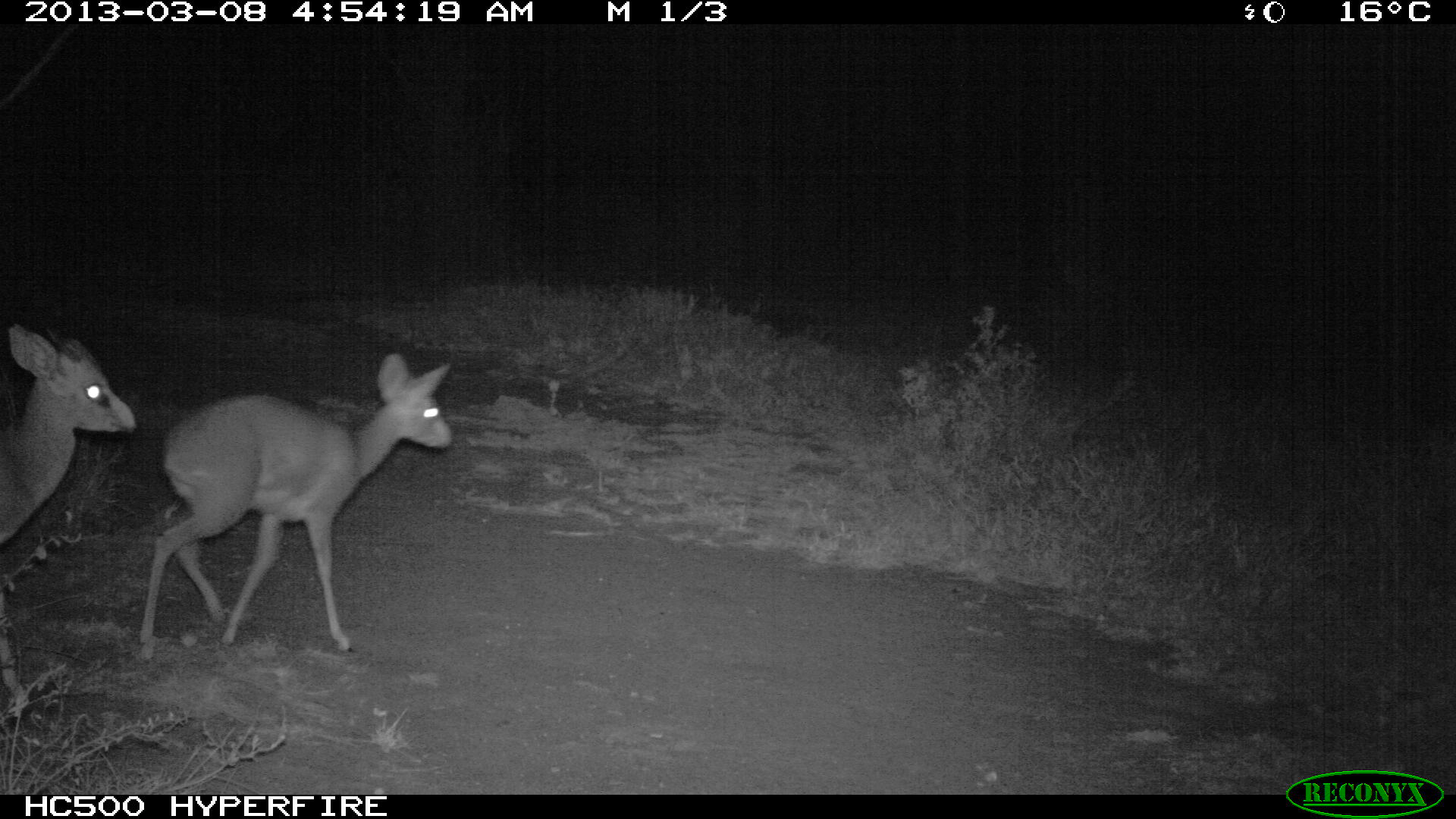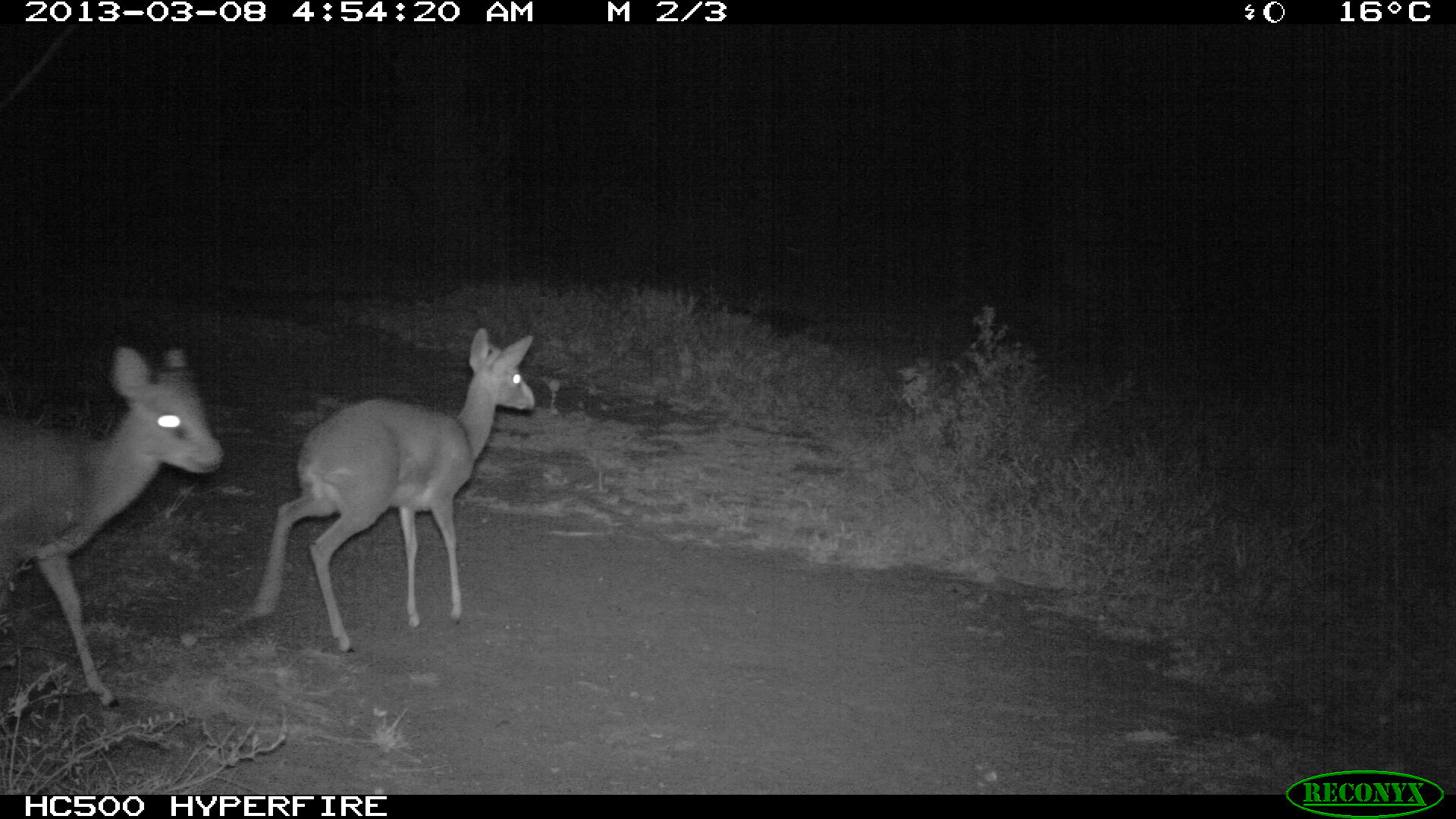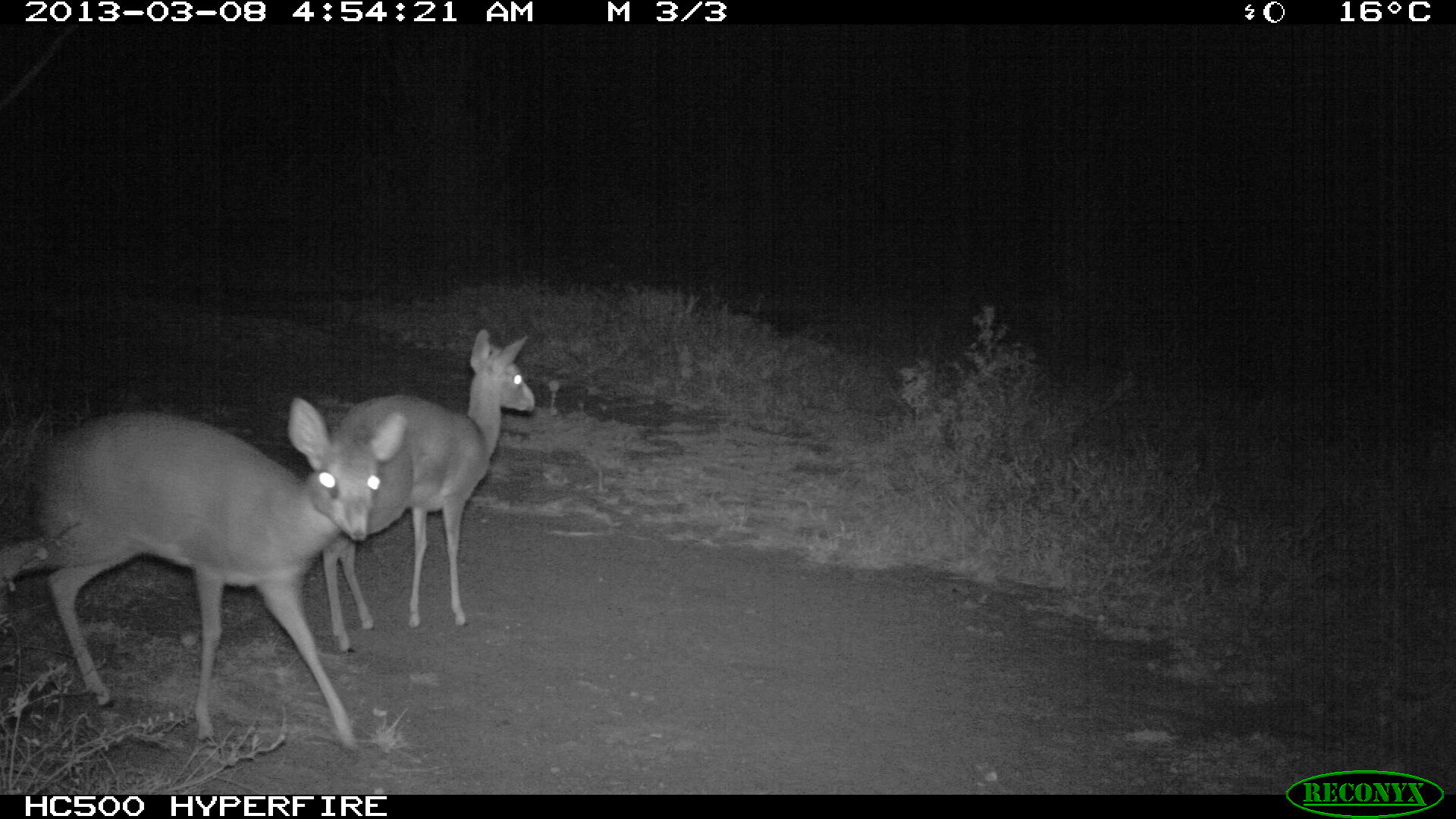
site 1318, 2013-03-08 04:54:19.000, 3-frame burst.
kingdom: Animalia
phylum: Chordata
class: Mammalia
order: Artiodactyla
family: Bovidae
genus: Madoqua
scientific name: Madoqua guentheri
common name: günther's dik-dik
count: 2